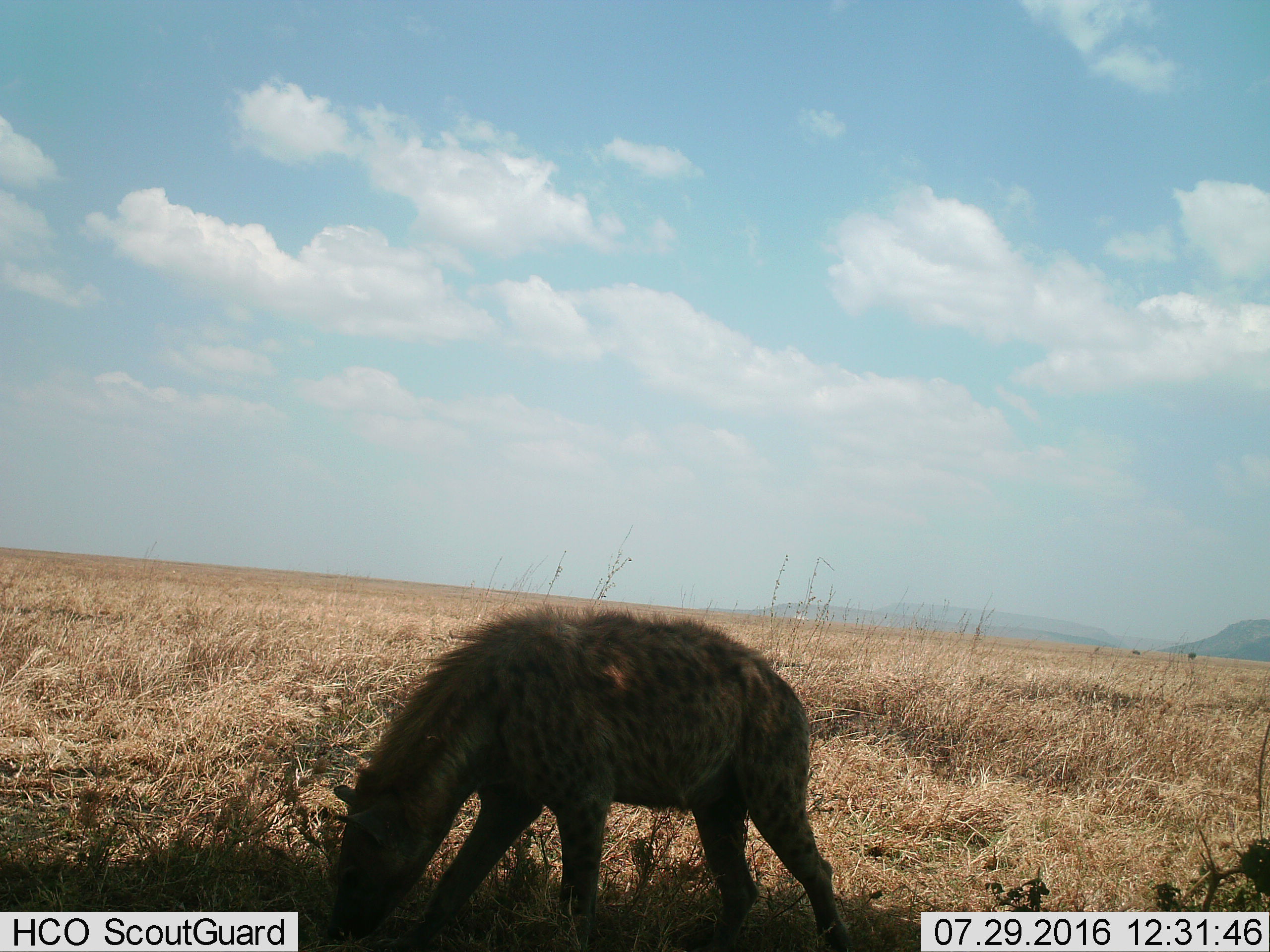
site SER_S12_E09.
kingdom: Animalia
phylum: Chordata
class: Mammalia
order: Carnivora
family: Hyaenidae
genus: Crocuta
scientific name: Crocuta crocuta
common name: spotted hyena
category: hyenaspotted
Hyenaspotted (spotted hyena) (Crocuta crocuta), count 1. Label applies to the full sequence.